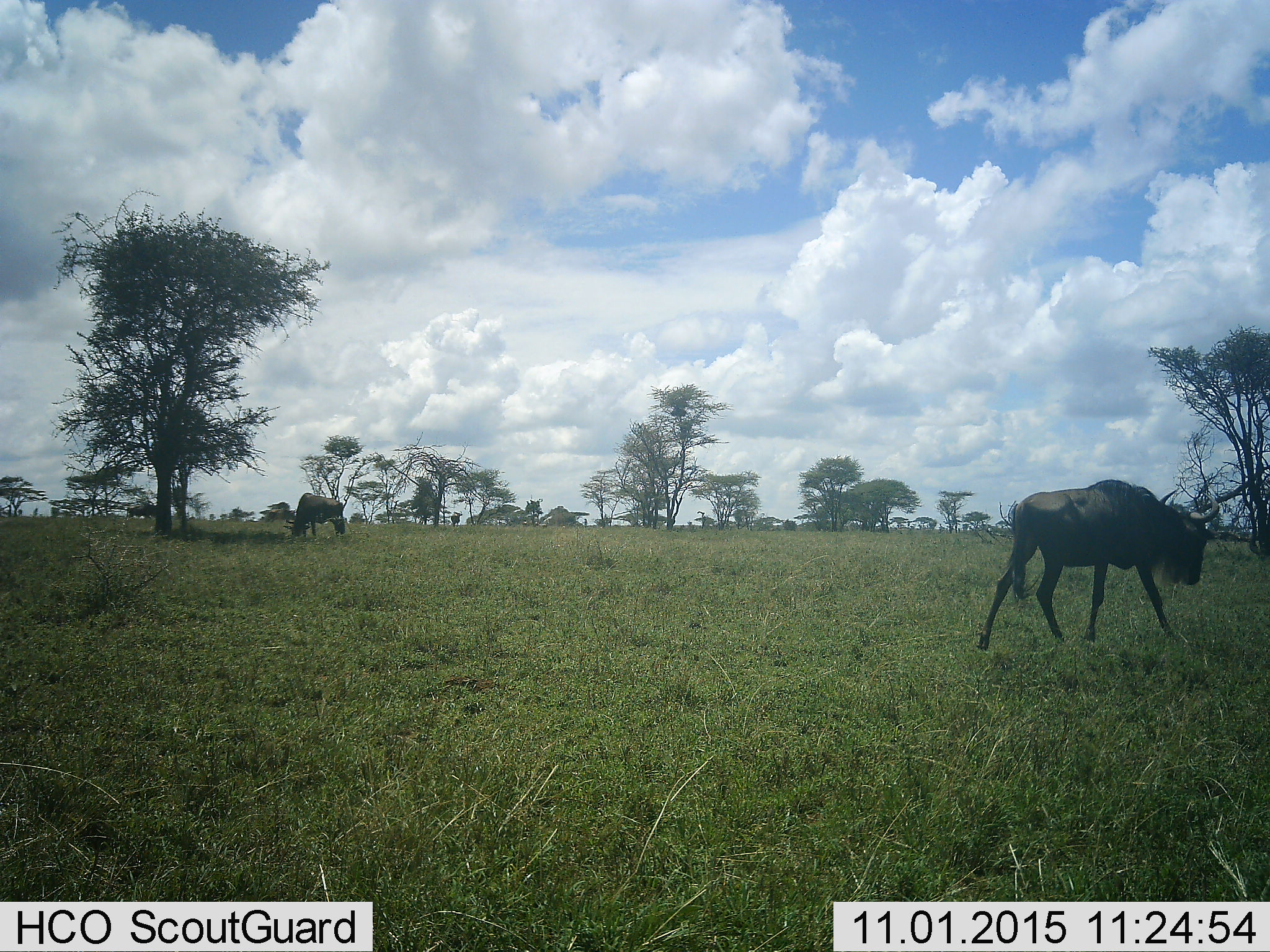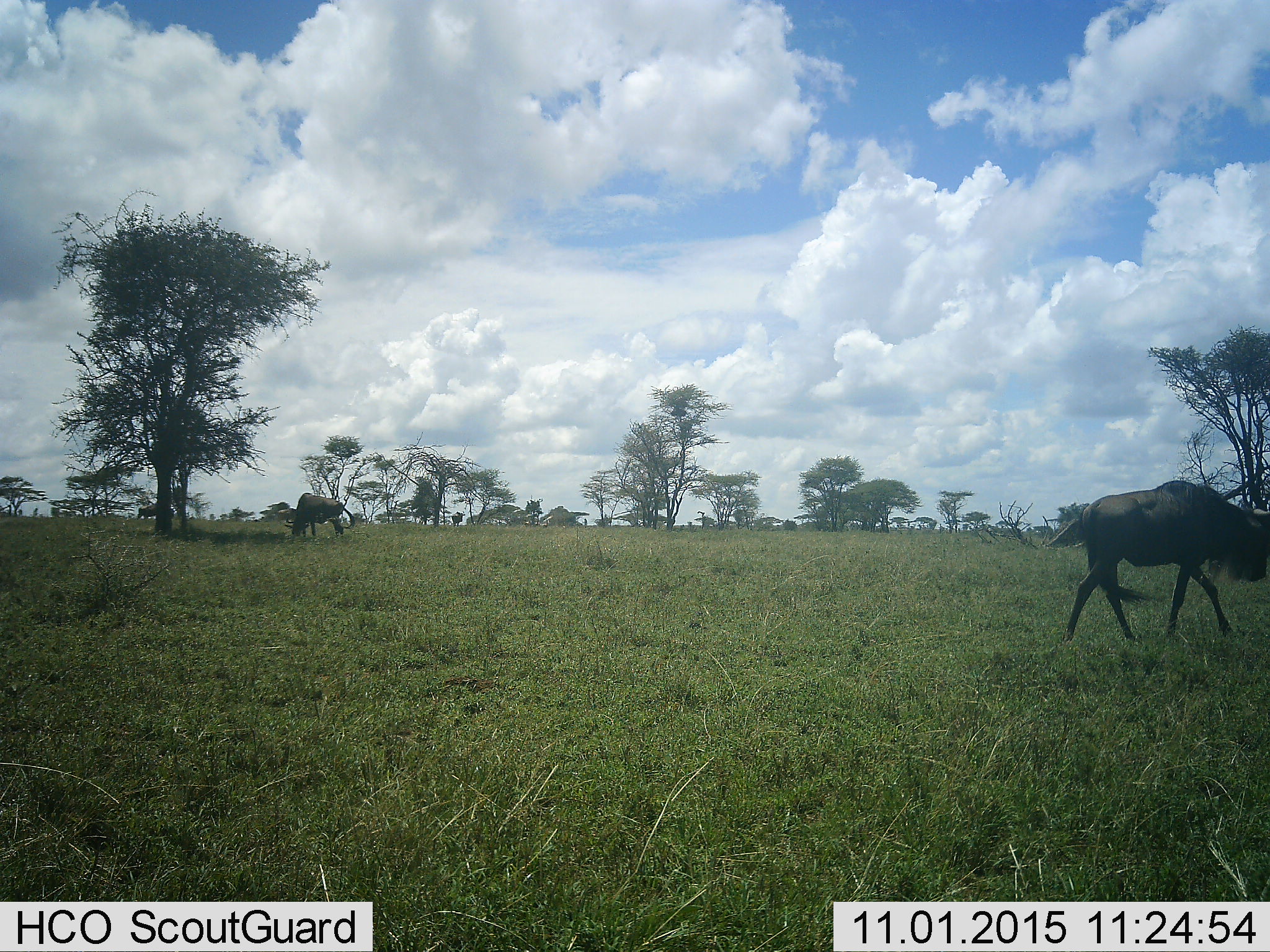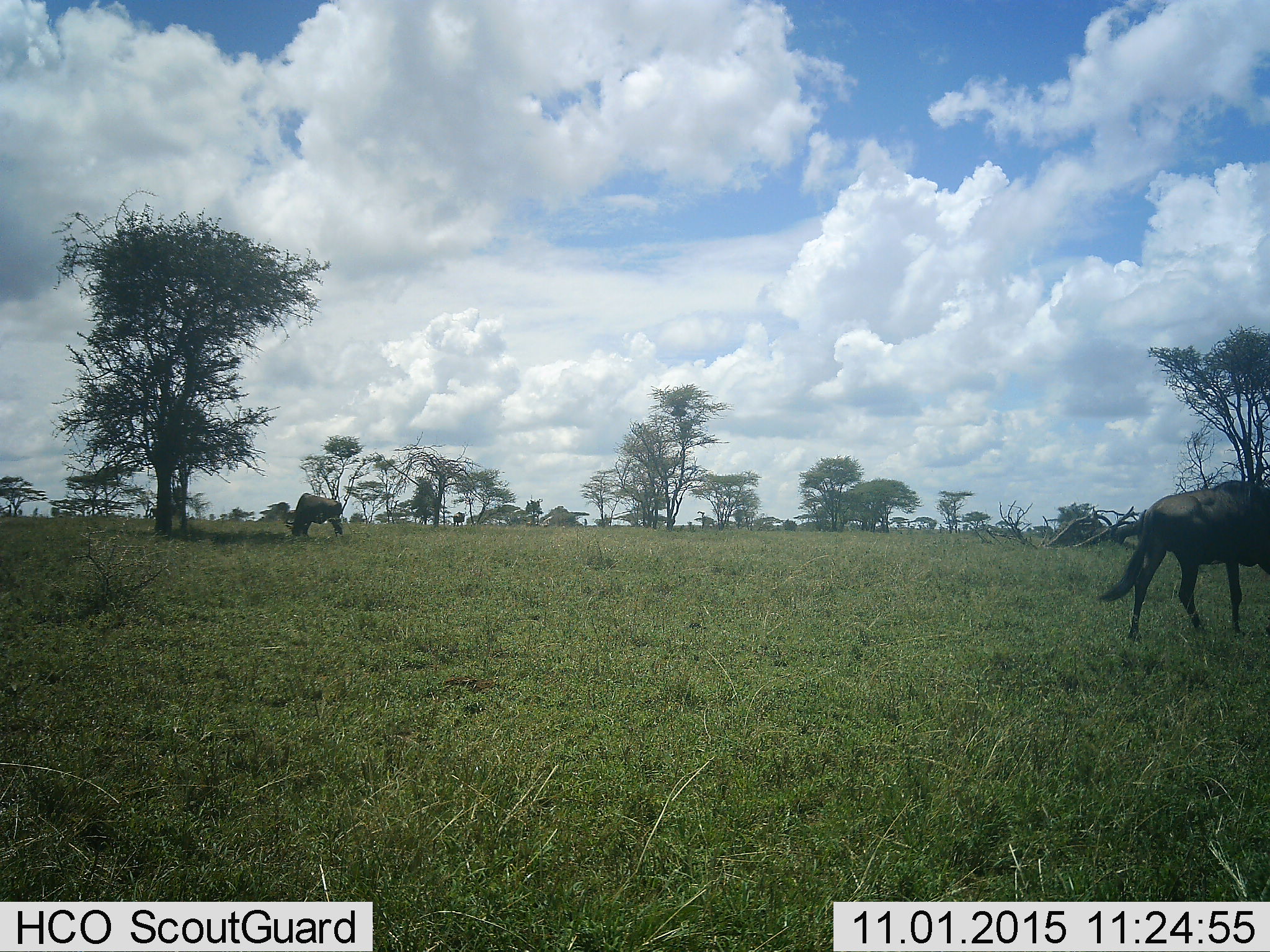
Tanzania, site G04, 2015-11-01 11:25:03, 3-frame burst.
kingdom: Animalia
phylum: Chordata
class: Mammalia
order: Artiodactyla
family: Bovidae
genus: Connochaetes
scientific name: Connochaetes taurinus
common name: blue wildebeest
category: wildebeest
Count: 4.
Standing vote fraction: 40%.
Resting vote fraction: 0%.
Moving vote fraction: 95%.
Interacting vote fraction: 0%.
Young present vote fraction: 0%.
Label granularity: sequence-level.